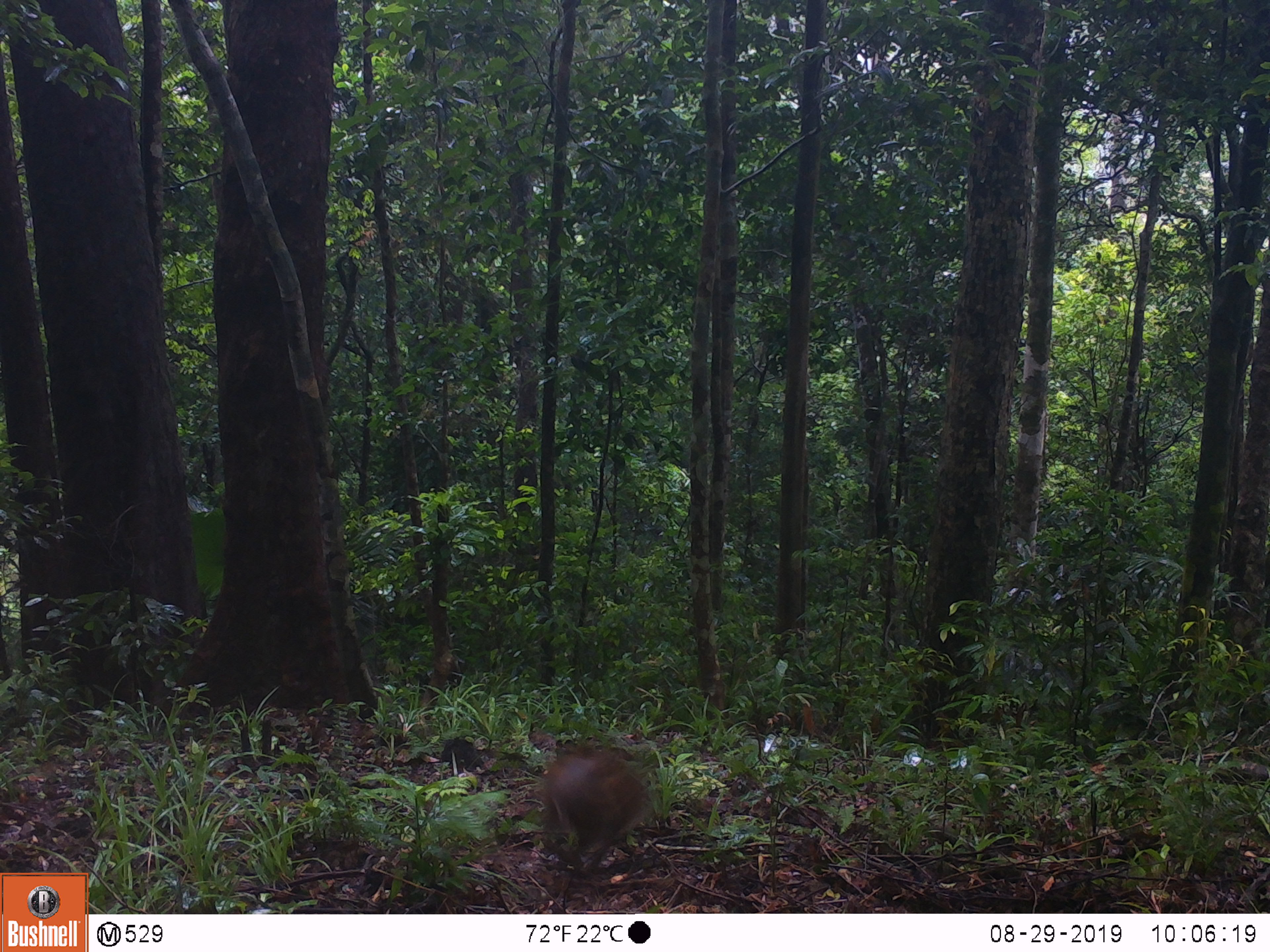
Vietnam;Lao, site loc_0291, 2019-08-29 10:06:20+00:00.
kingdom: Animalia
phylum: Chordata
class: Mammalia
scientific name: Mammalia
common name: mammal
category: unidentified small mammal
Unidentified small mammal (mammal) (Mammalia). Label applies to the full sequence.